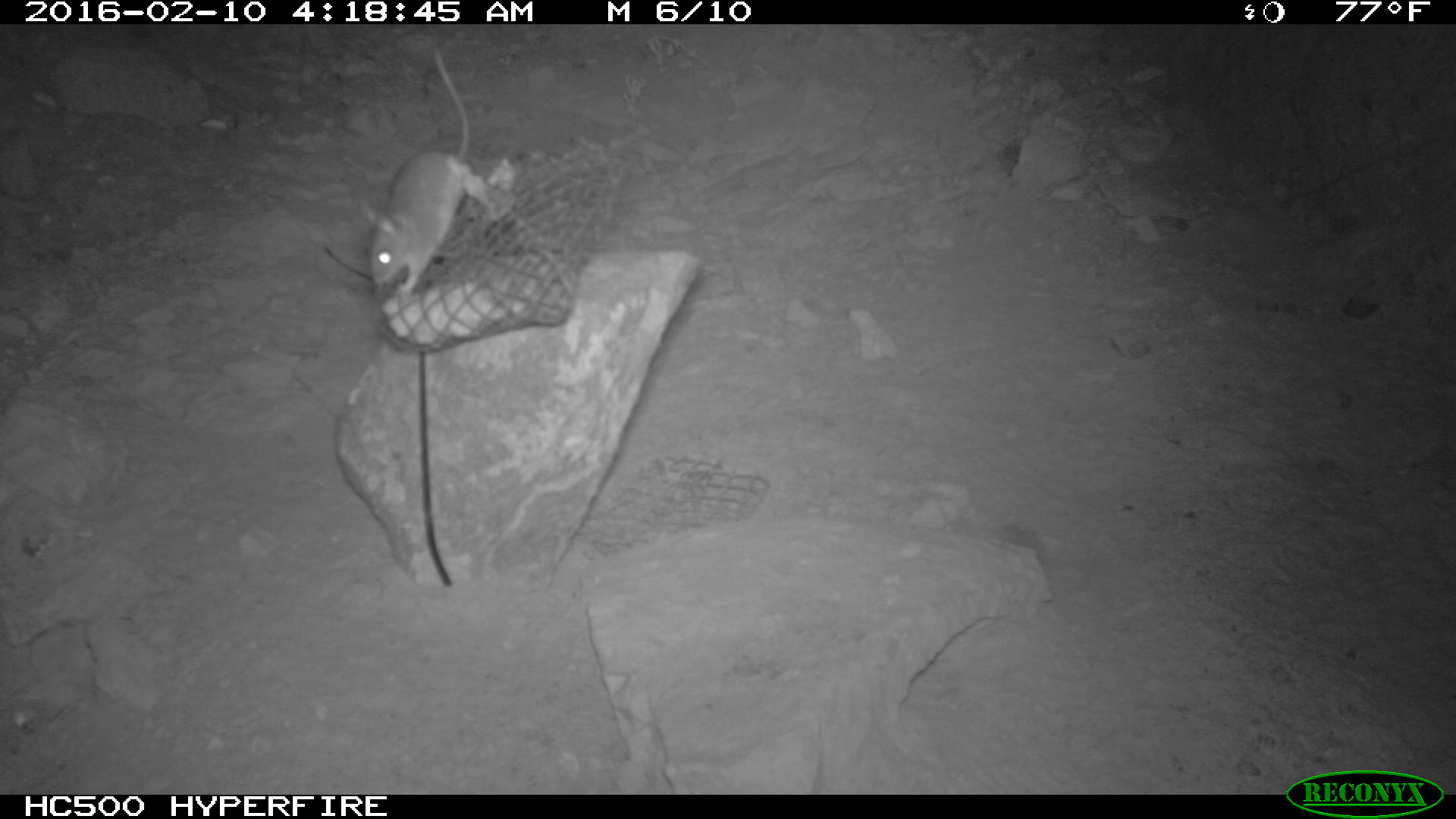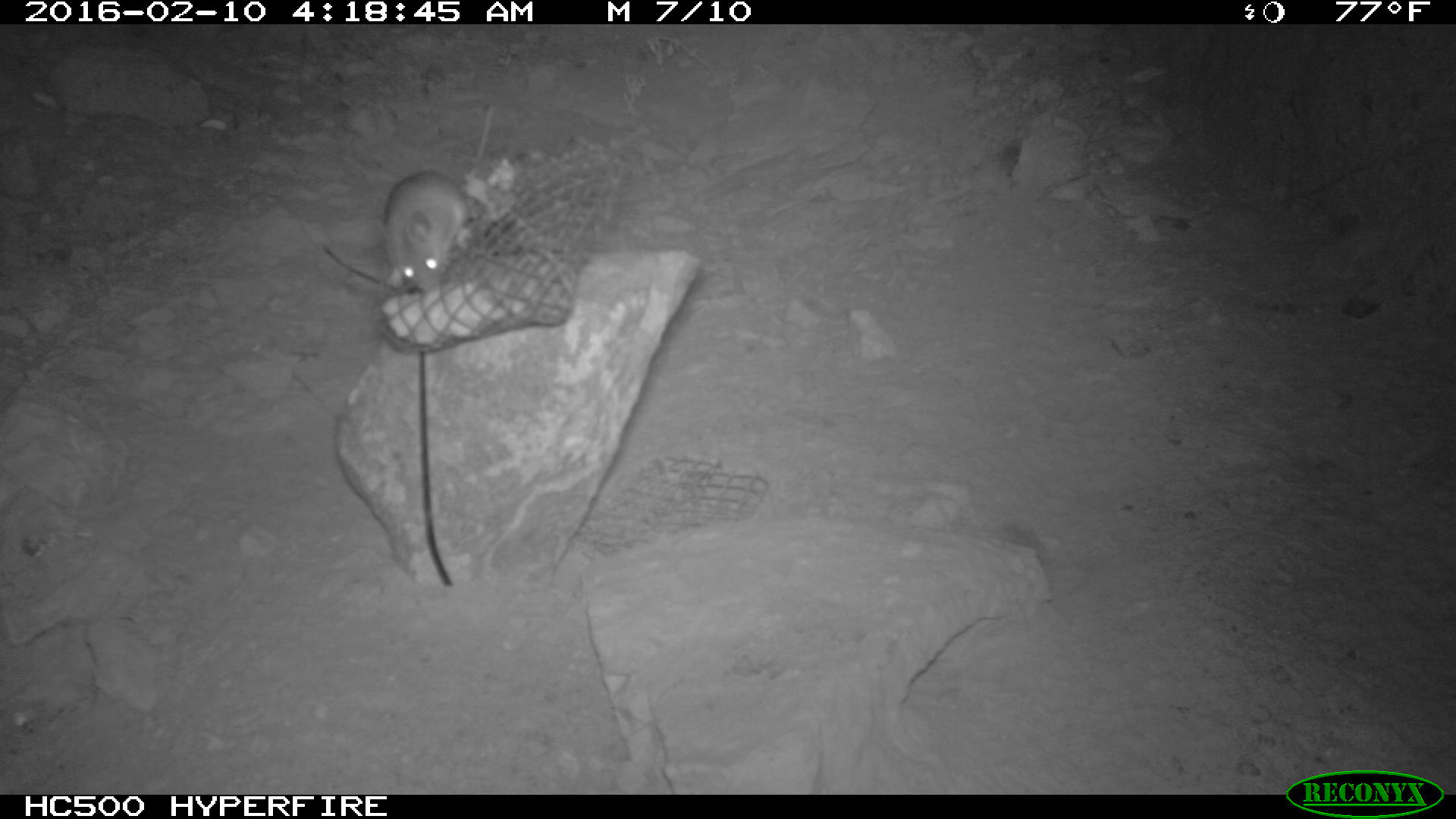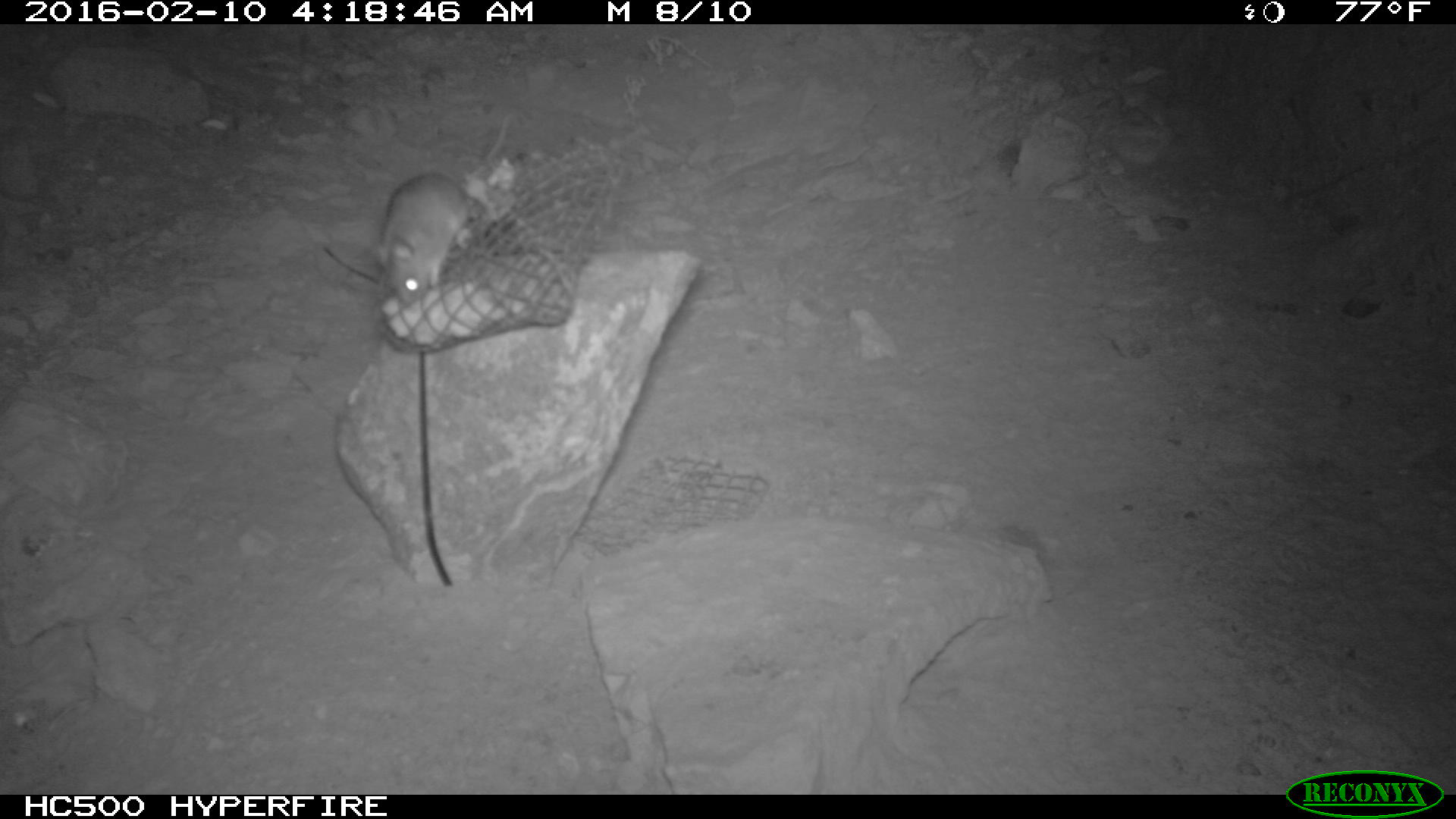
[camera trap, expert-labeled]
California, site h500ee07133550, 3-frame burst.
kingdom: Animalia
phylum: Chordata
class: Mammalia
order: Rodentia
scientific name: Rodentia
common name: rodent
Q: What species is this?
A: Rodent (Rodentia).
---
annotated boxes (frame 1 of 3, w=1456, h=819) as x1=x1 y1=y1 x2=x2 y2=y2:
rodent: x1=361 y1=49 x2=471 y2=298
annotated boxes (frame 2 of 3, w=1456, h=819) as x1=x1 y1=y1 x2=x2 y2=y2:
rodent: x1=376 y1=101 x2=496 y2=290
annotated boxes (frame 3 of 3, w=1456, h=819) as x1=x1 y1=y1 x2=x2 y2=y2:
rodent: x1=370 y1=118 x2=509 y2=306